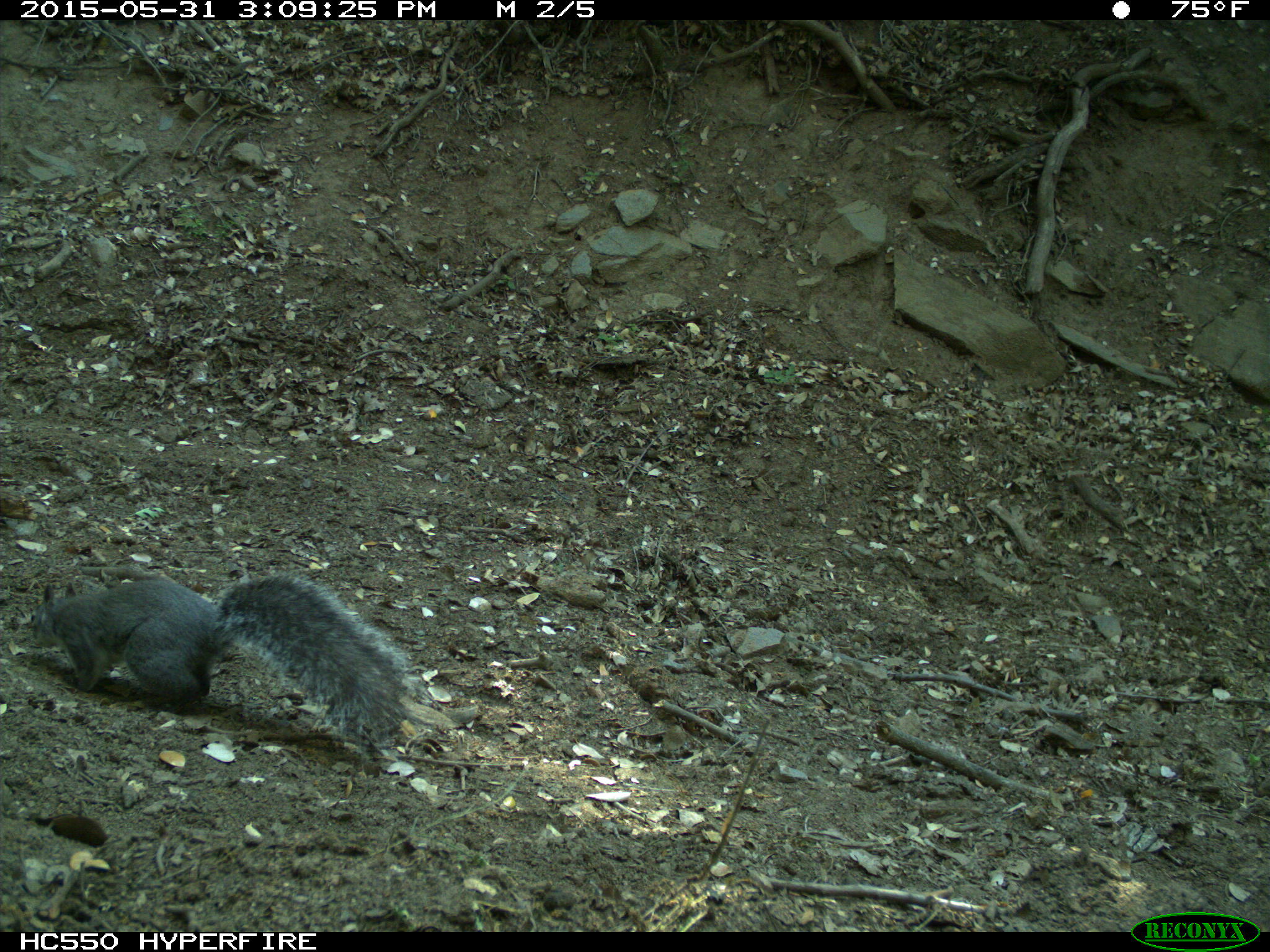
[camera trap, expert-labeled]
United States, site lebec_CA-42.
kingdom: Animalia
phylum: Chordata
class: Mammalia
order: Rodentia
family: Sciuridae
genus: Sciurus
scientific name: Sciurus carolinensis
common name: eastern gray squirrel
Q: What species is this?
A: Sciurus carolinensis (eastern gray squirrel).